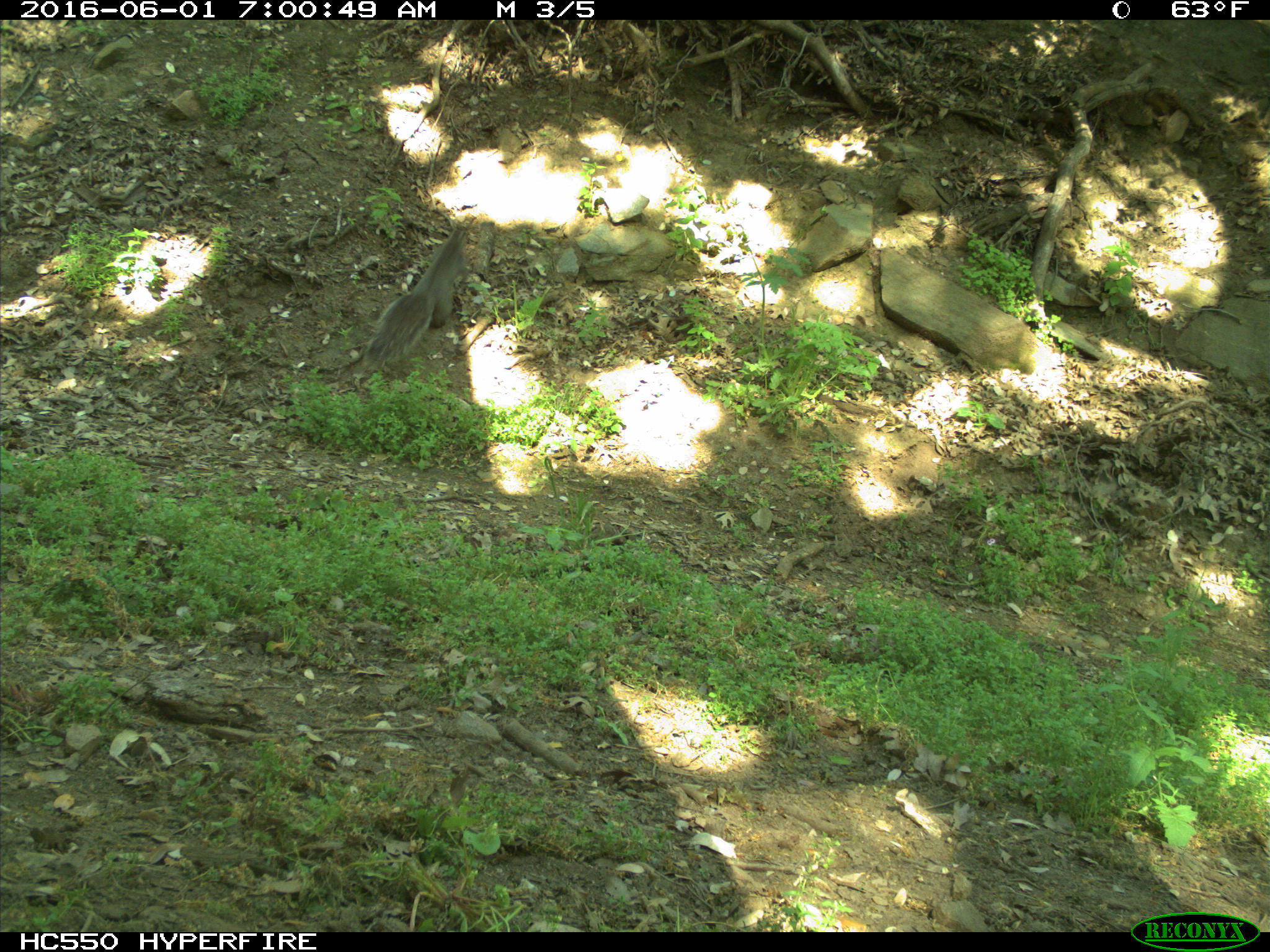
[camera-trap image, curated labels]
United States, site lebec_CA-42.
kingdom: Animalia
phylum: Chordata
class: Mammalia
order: Rodentia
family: Sciuridae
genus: Sciurus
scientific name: Sciurus carolinensis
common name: eastern gray squirrel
Sciurus carolinensis (eastern gray squirrel).